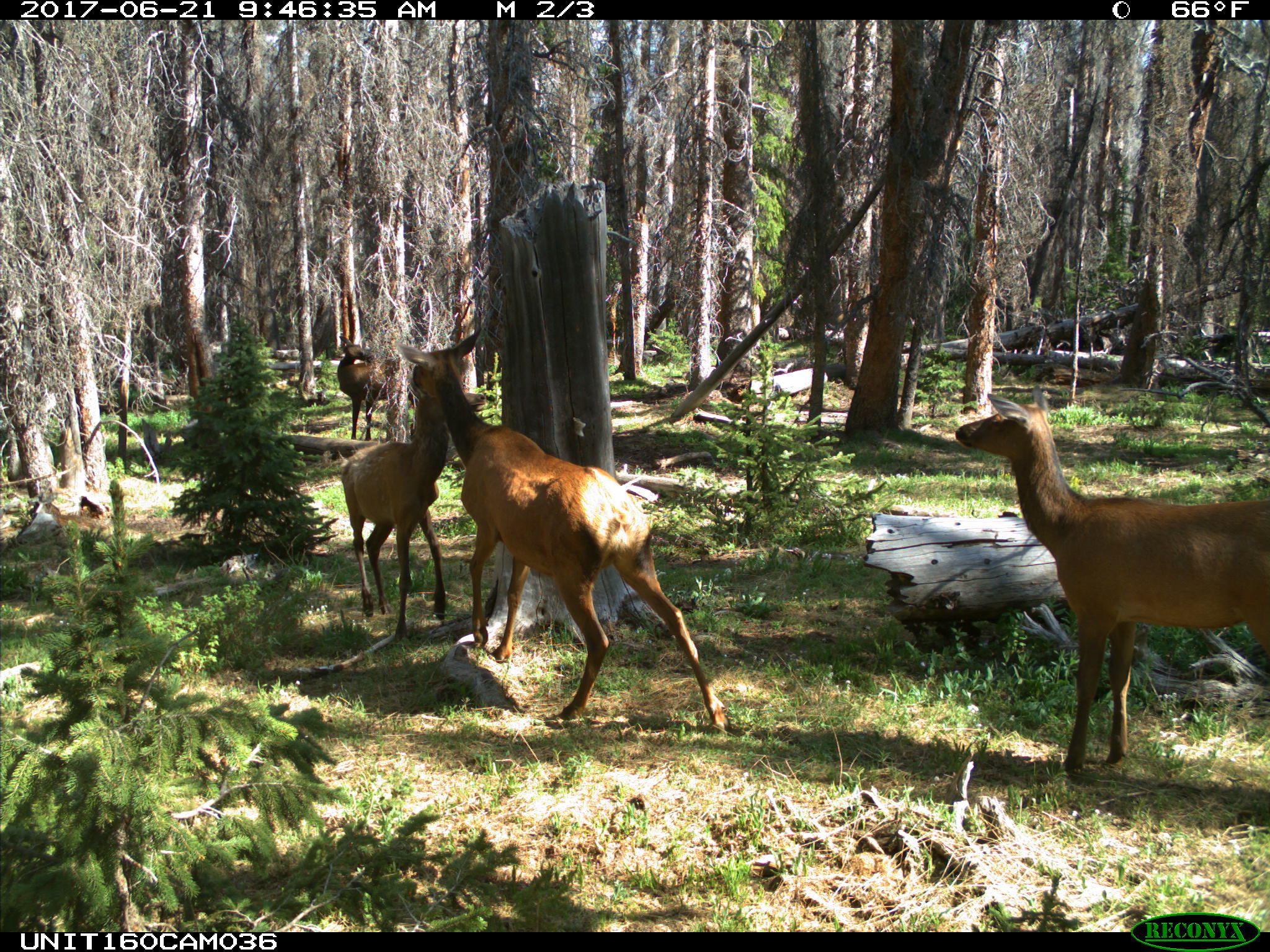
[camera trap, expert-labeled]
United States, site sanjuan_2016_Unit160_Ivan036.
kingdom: Animalia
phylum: Chordata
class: Mammalia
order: Artiodactyla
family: Cervidae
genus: Cervus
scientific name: Cervus elaphus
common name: red deer